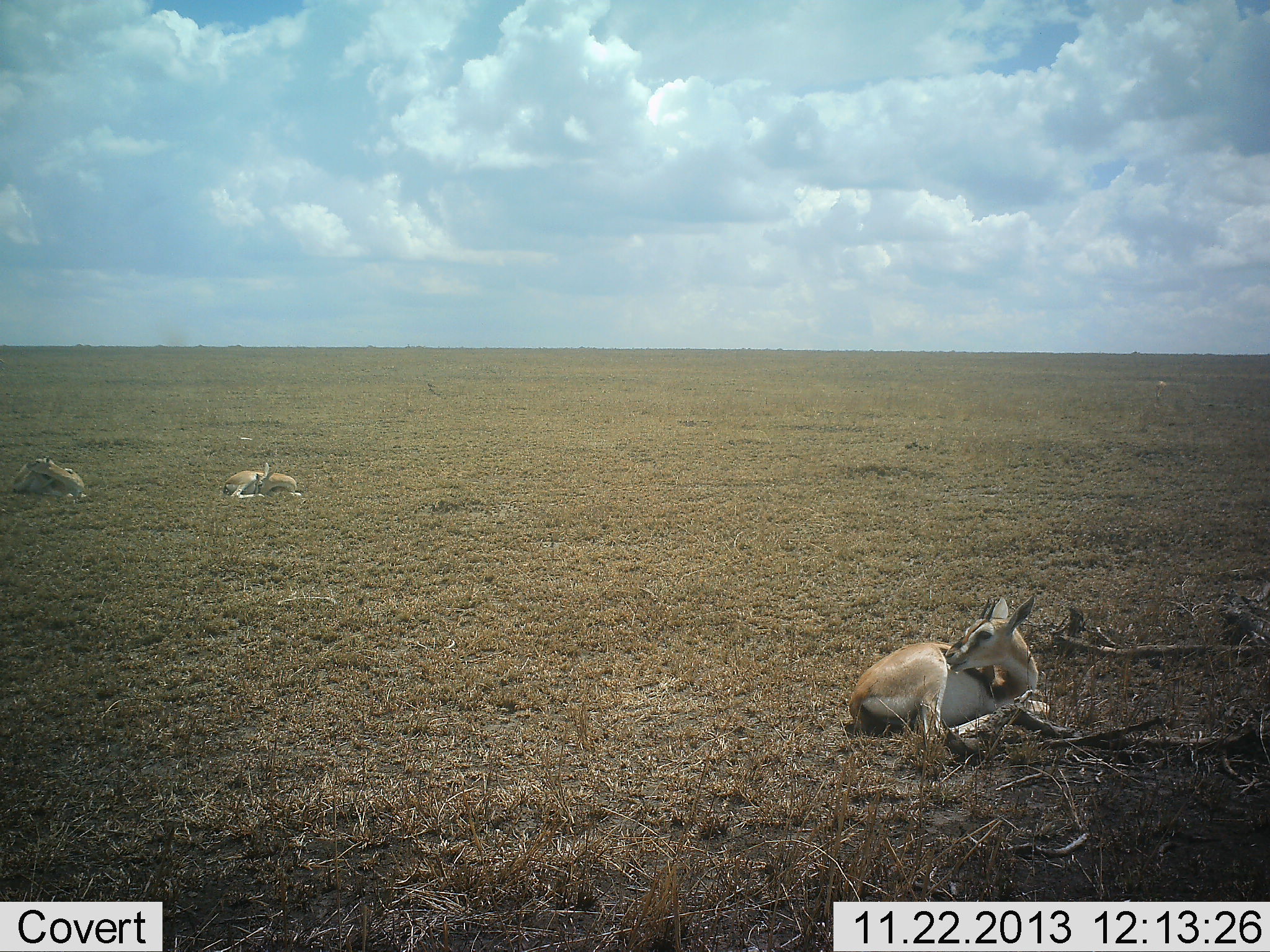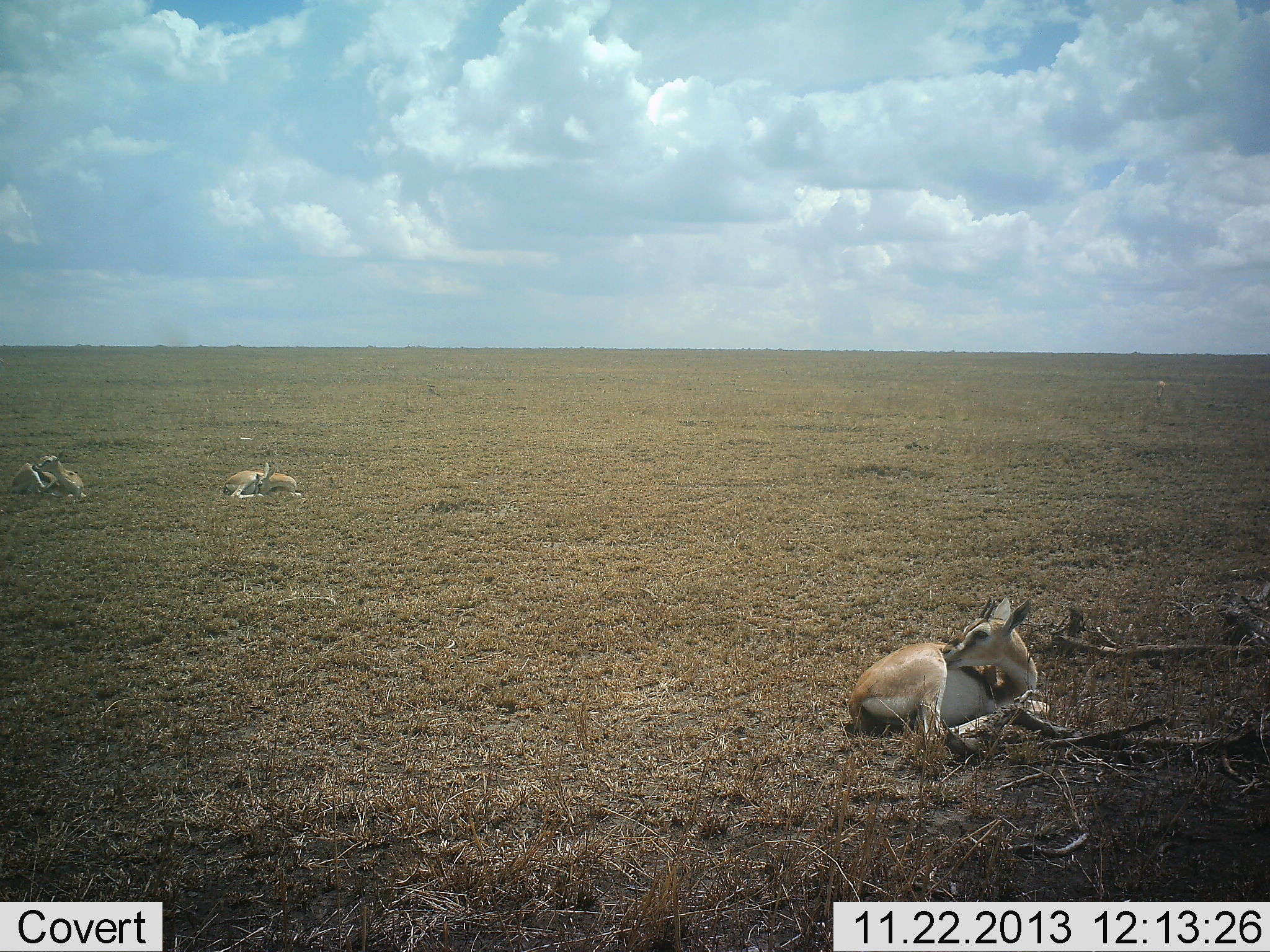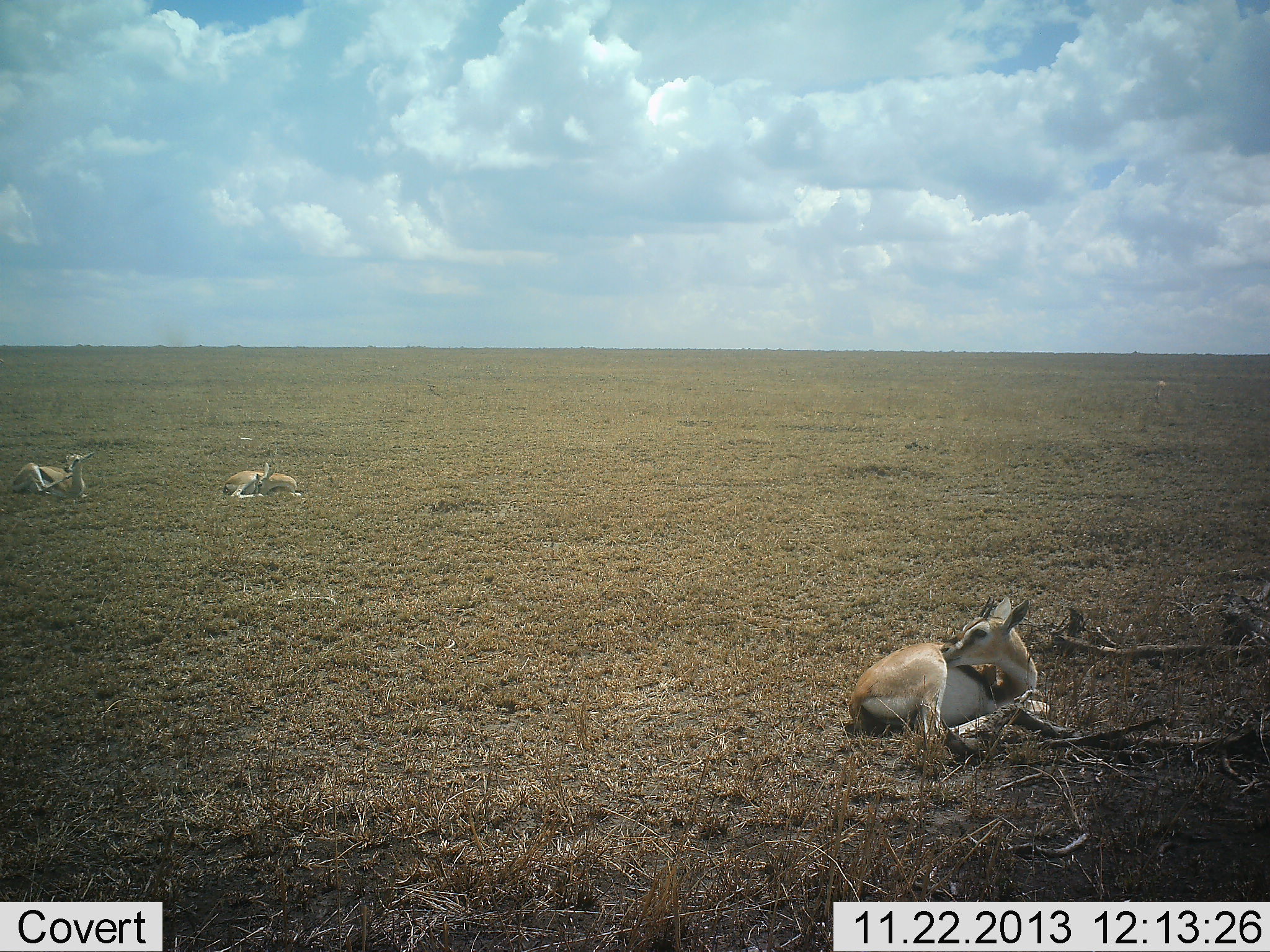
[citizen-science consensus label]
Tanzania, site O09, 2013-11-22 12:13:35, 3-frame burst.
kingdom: Animalia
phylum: Chordata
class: Mammalia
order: Artiodactyla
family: Bovidae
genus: Eudorcas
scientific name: Eudorcas thomsonii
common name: thomson's gazelle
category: gazellethomsons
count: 3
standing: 0%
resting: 100%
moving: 10%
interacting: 0%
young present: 0%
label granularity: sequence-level